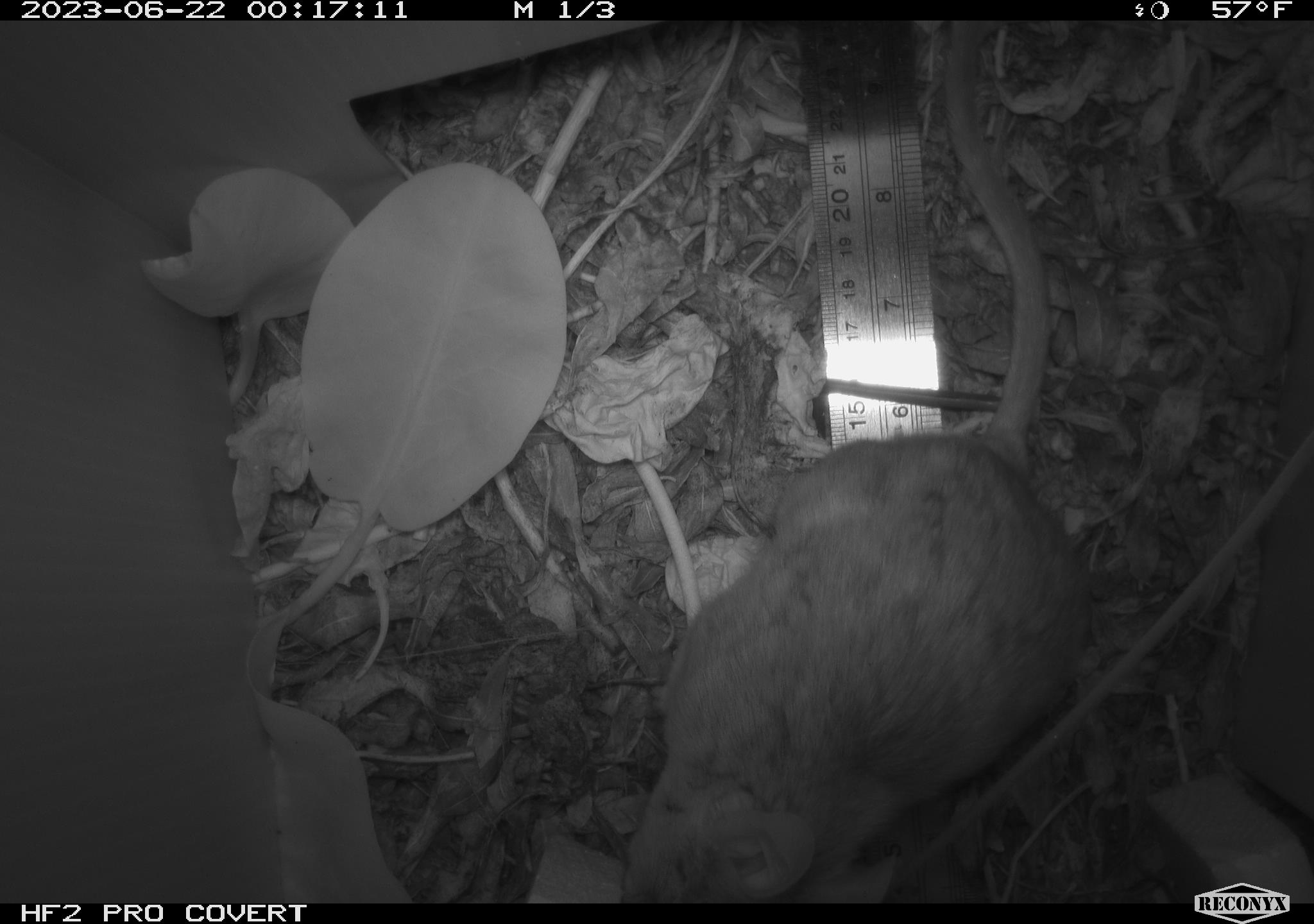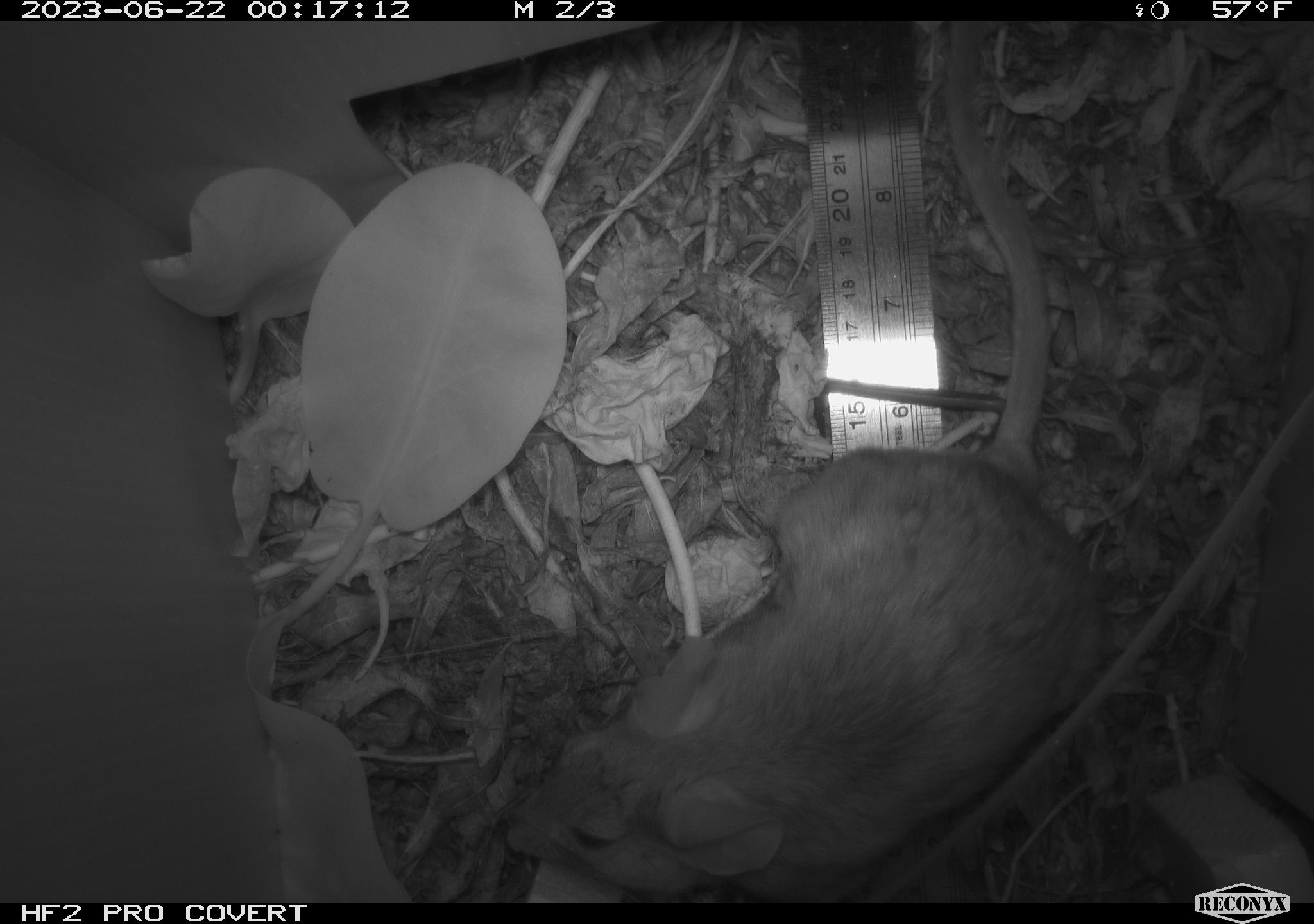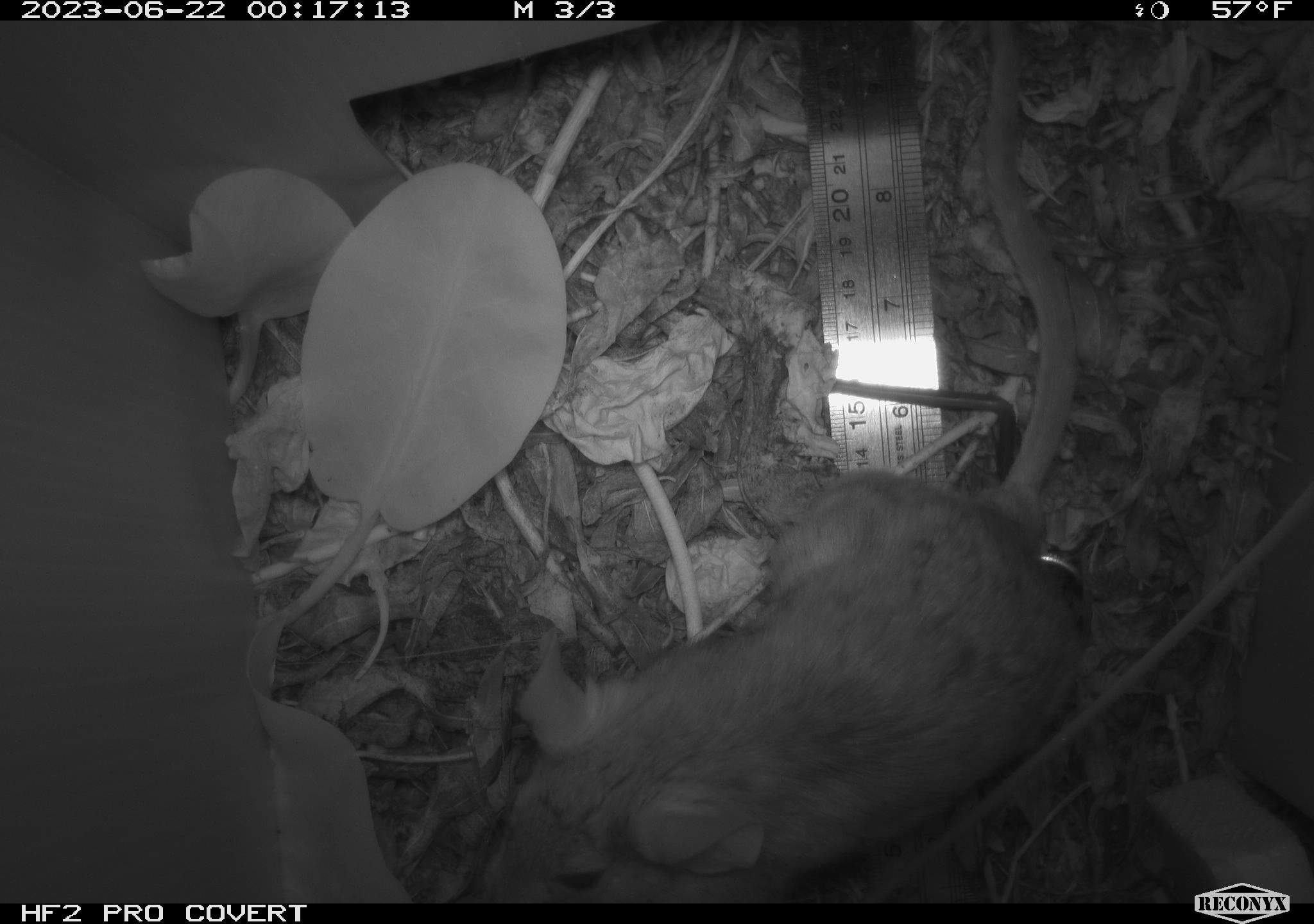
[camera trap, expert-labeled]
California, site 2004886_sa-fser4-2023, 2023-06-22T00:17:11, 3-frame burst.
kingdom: Animalia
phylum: Chordata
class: Mammalia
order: Rodentia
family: Cricetidae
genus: Neotoma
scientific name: Neotoma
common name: pack rat or woodrat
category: neotoma species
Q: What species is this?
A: Neotoma species (pack rat or woodrat) (Neotoma).